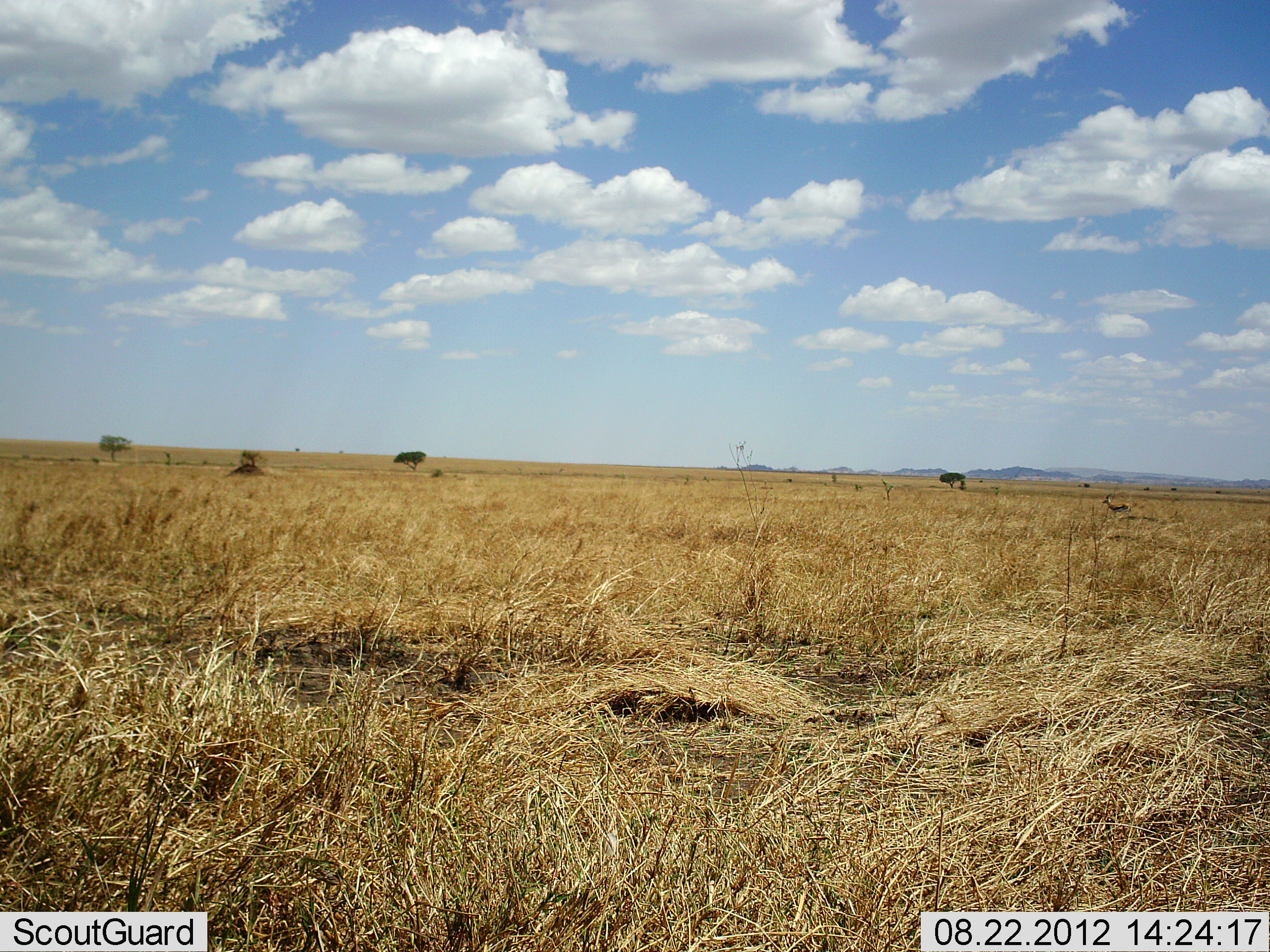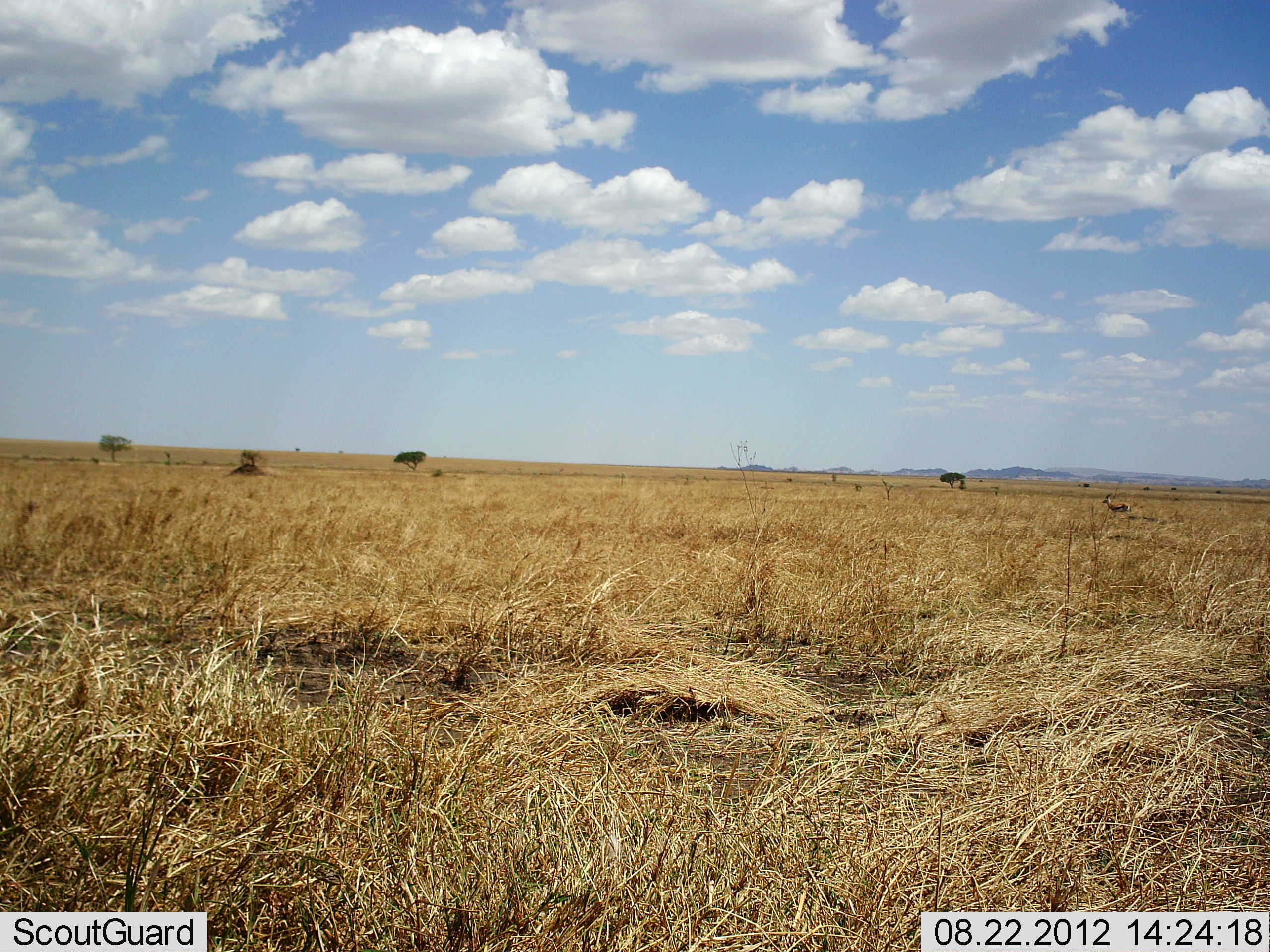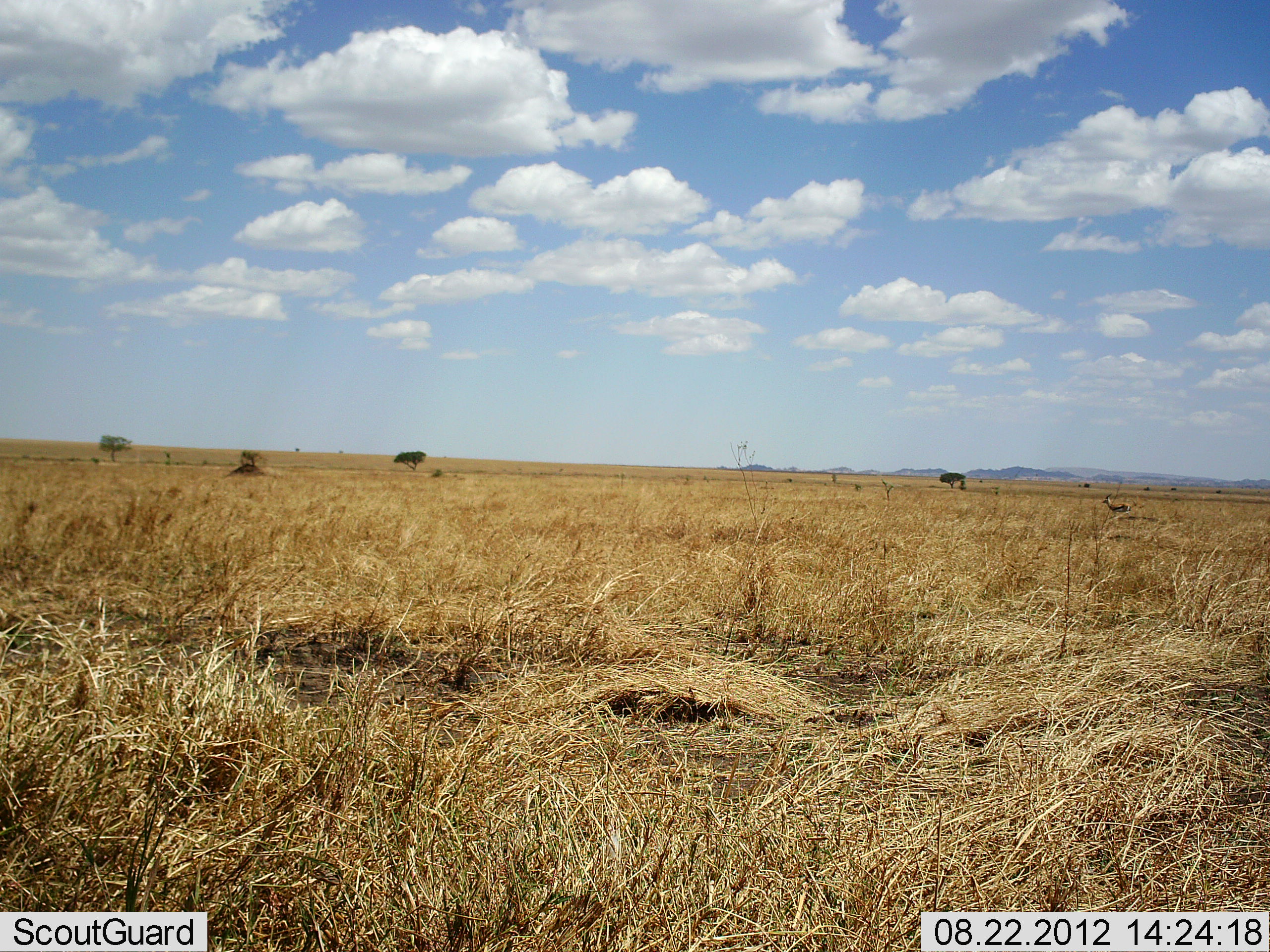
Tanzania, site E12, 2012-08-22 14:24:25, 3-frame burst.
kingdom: Animalia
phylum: Chordata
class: Mammalia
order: Artiodactyla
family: Bovidae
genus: Eudorcas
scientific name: Eudorcas thomsonii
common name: thomson's gazelle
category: gazellethomsons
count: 1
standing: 100%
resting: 0%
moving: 0%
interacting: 0%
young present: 0%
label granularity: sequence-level